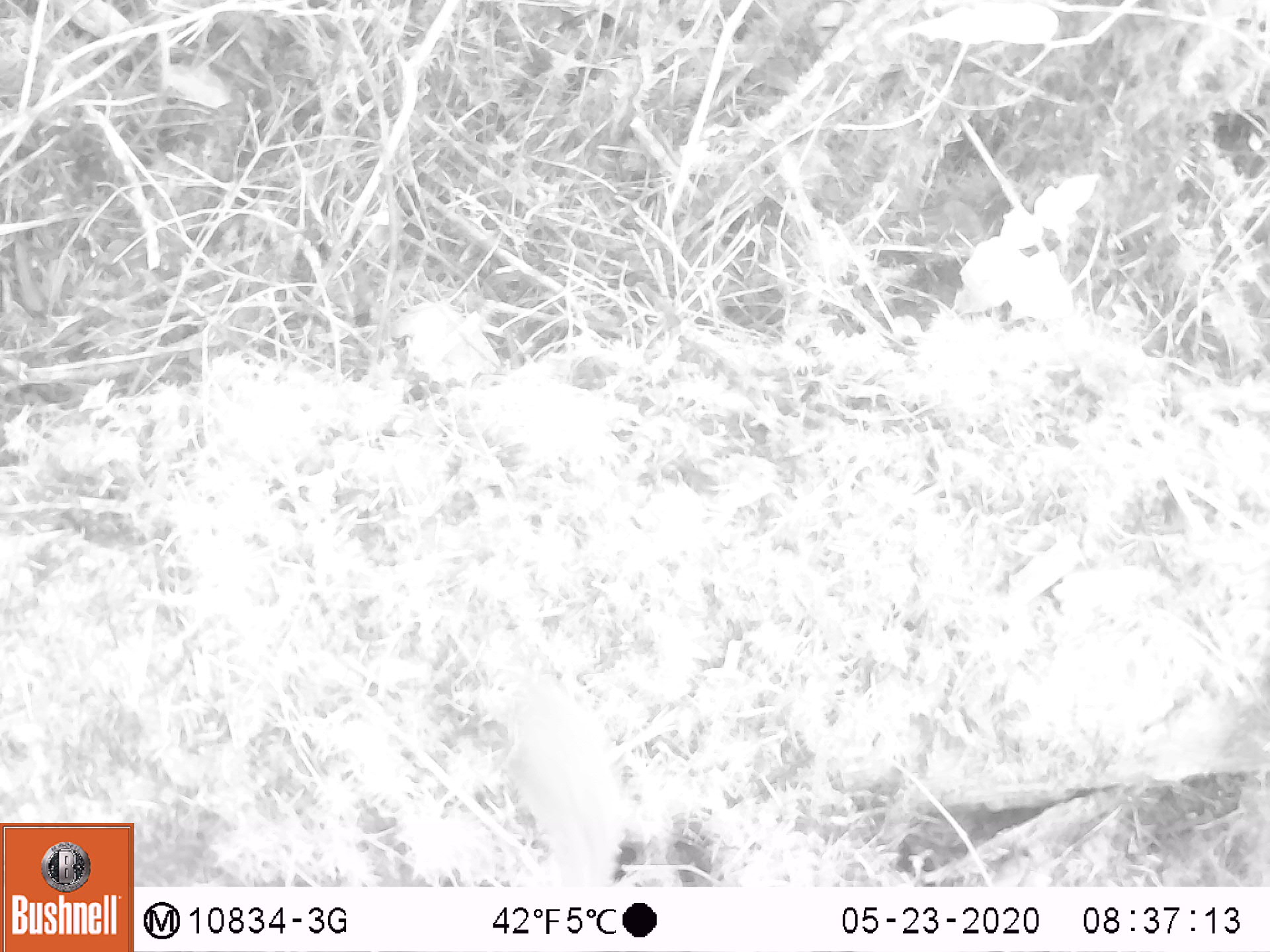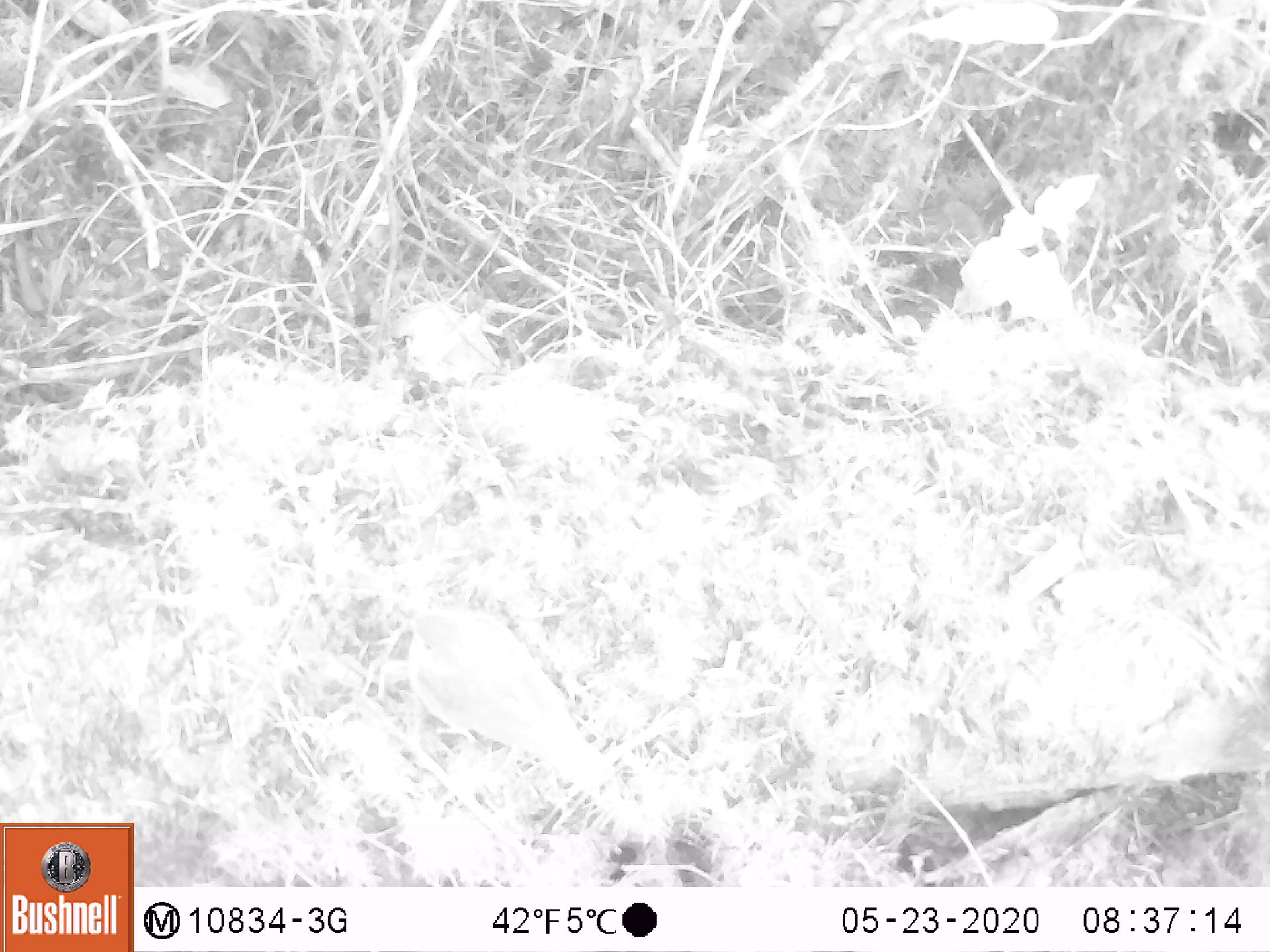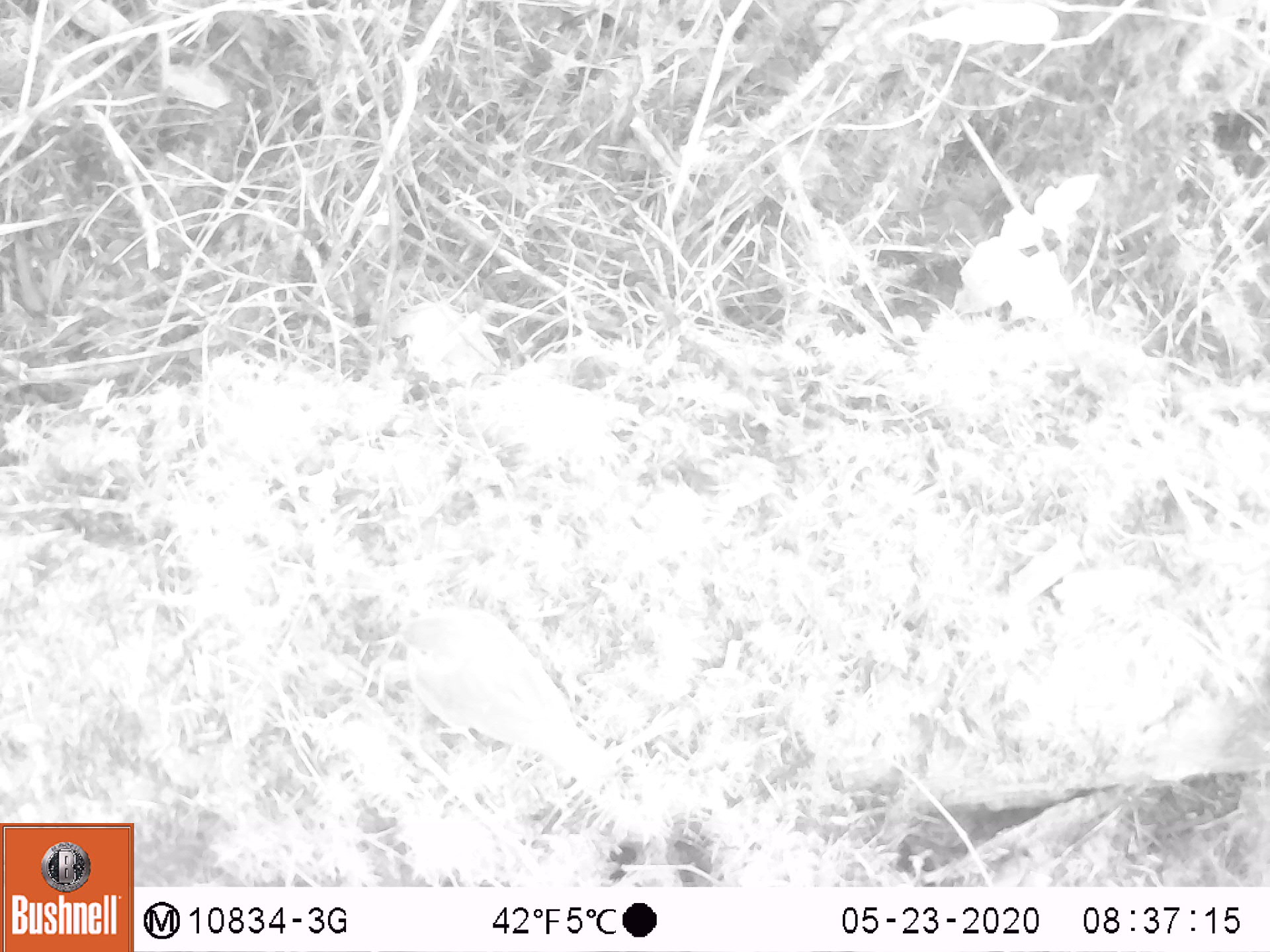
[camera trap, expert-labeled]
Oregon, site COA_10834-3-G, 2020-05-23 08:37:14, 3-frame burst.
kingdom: Animalia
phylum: Chordata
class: Aves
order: Passeriformes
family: Turdidae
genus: Catharus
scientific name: Catharus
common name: brown thrushes and nightingale-thrushes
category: catharus species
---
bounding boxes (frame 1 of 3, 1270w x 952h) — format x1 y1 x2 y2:
catharus species: 489 673 641 878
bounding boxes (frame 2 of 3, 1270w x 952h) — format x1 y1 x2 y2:
catharus species: 384 583 622 806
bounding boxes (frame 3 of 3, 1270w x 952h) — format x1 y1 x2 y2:
catharus species: 388 596 630 803